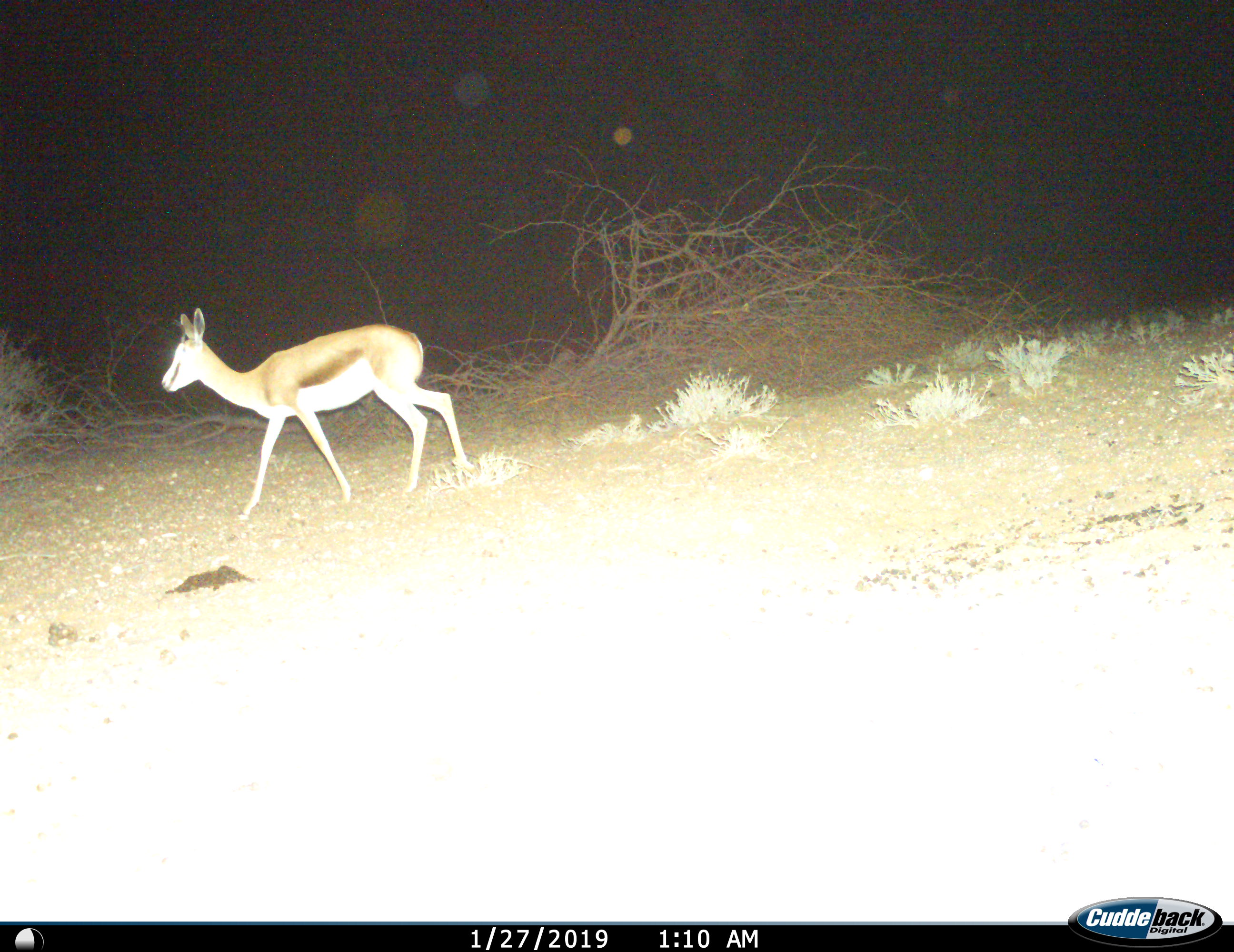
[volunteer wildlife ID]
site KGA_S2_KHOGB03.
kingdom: Animalia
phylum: Chordata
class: Mammalia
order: Artiodactyla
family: Bovidae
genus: Antidorcas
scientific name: Antidorcas marsupialis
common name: springbok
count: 1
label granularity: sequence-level